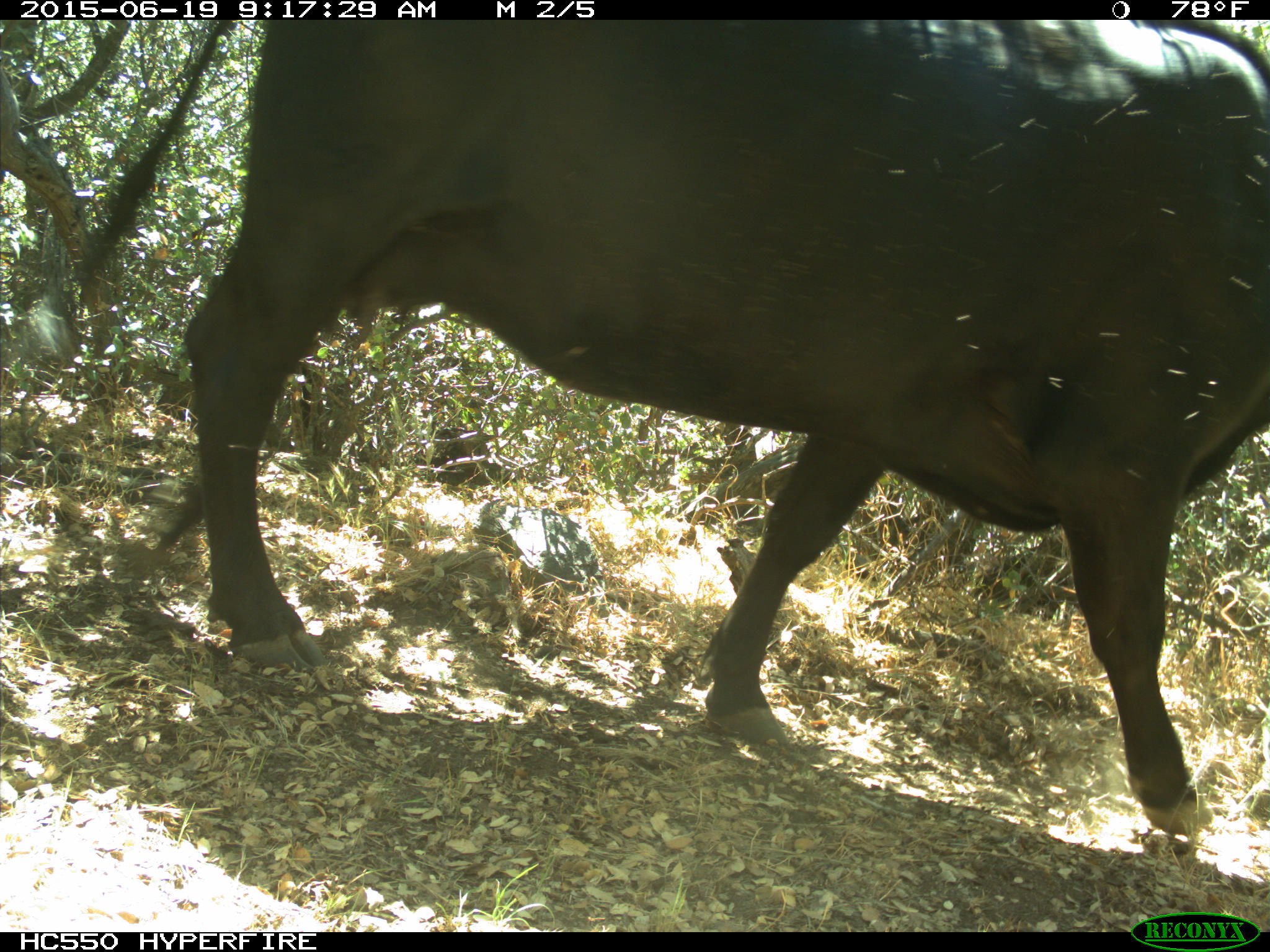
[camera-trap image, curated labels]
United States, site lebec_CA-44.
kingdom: Animalia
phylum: Chordata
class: Mammalia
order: Artiodactyla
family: Bovidae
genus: Bos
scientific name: Bos taurus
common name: domestic cow